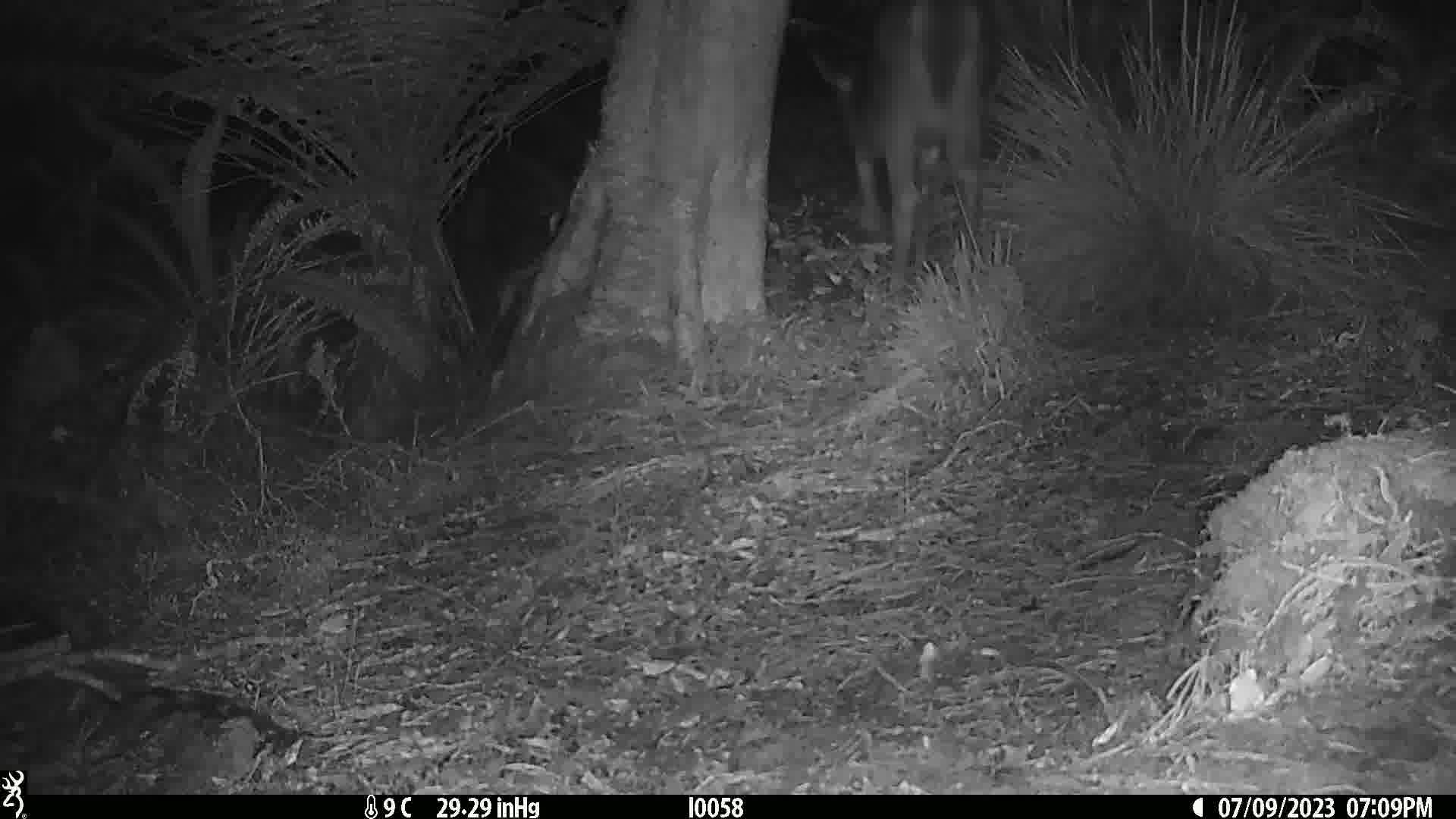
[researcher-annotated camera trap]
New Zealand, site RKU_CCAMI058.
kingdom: Animalia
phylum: Chordata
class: Mammalia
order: Artiodactyla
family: Cervidae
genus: Odocoileus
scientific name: Odocoileus virginianus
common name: white-tailed deer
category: white tailed deer